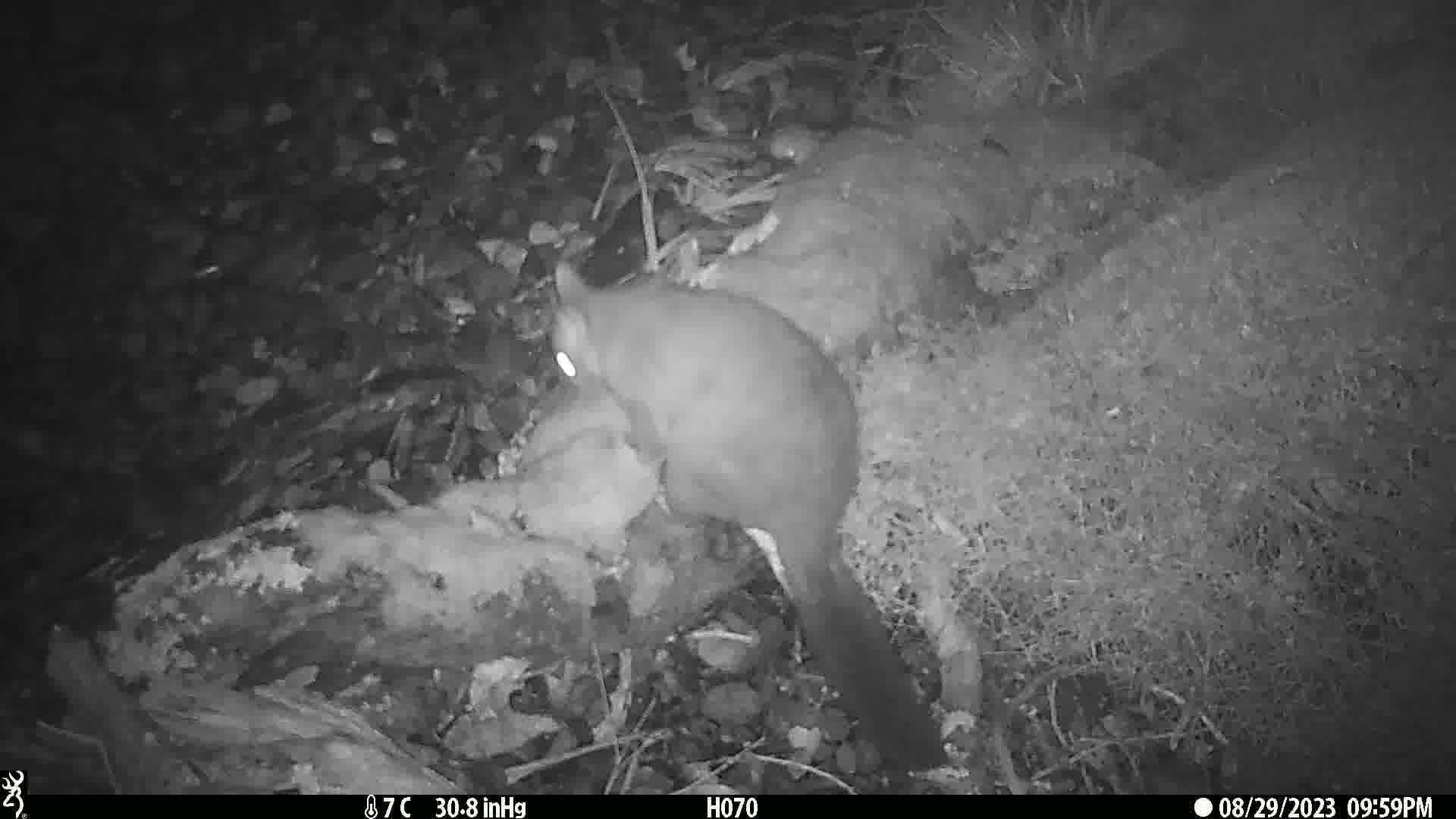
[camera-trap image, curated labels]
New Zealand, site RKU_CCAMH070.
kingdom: Animalia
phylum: Chordata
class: Mammalia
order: Diprotodontia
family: Phalangeridae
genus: Trichosurus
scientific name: Trichosurus vulpecula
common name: common brushtail possum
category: possum